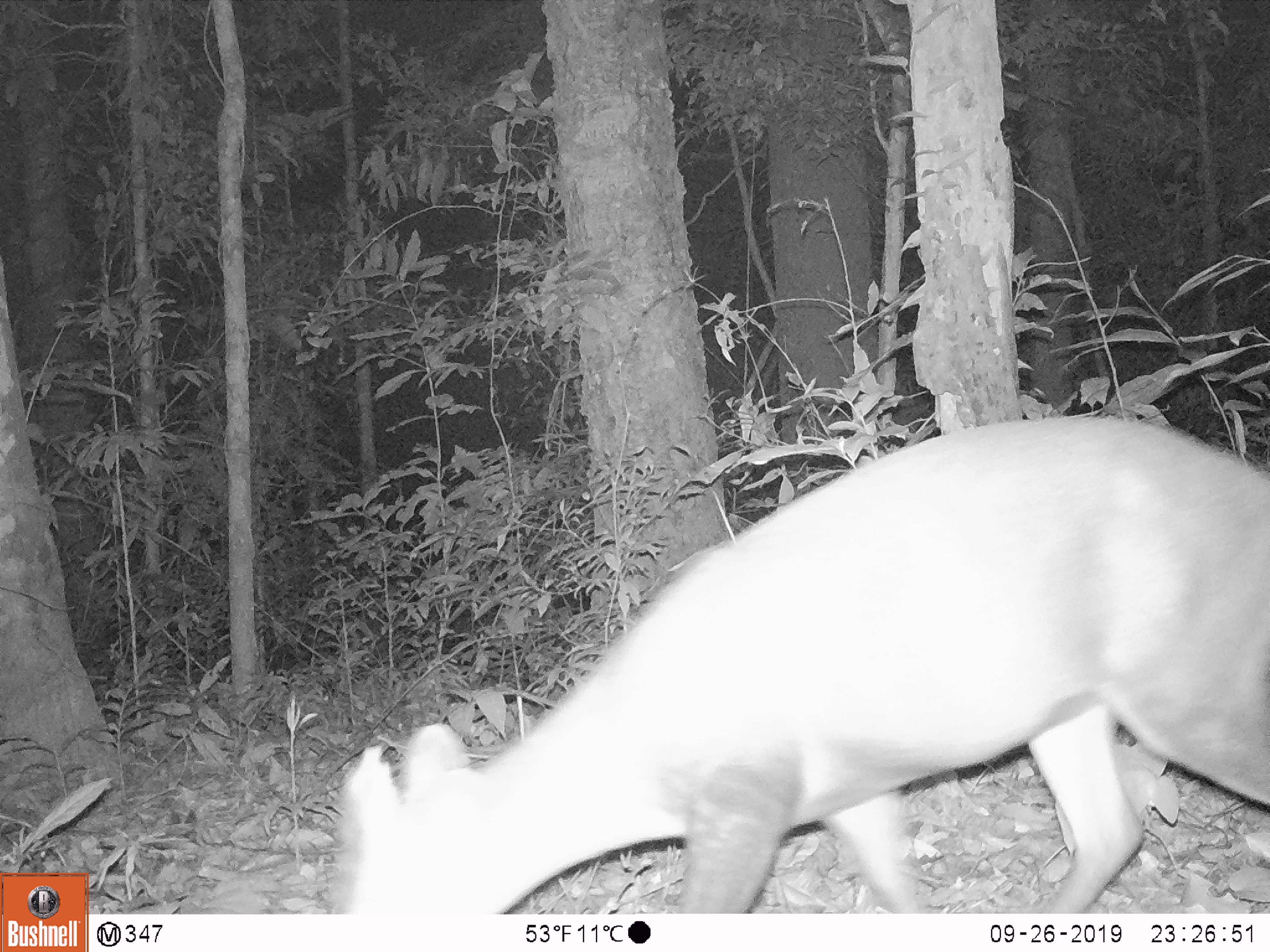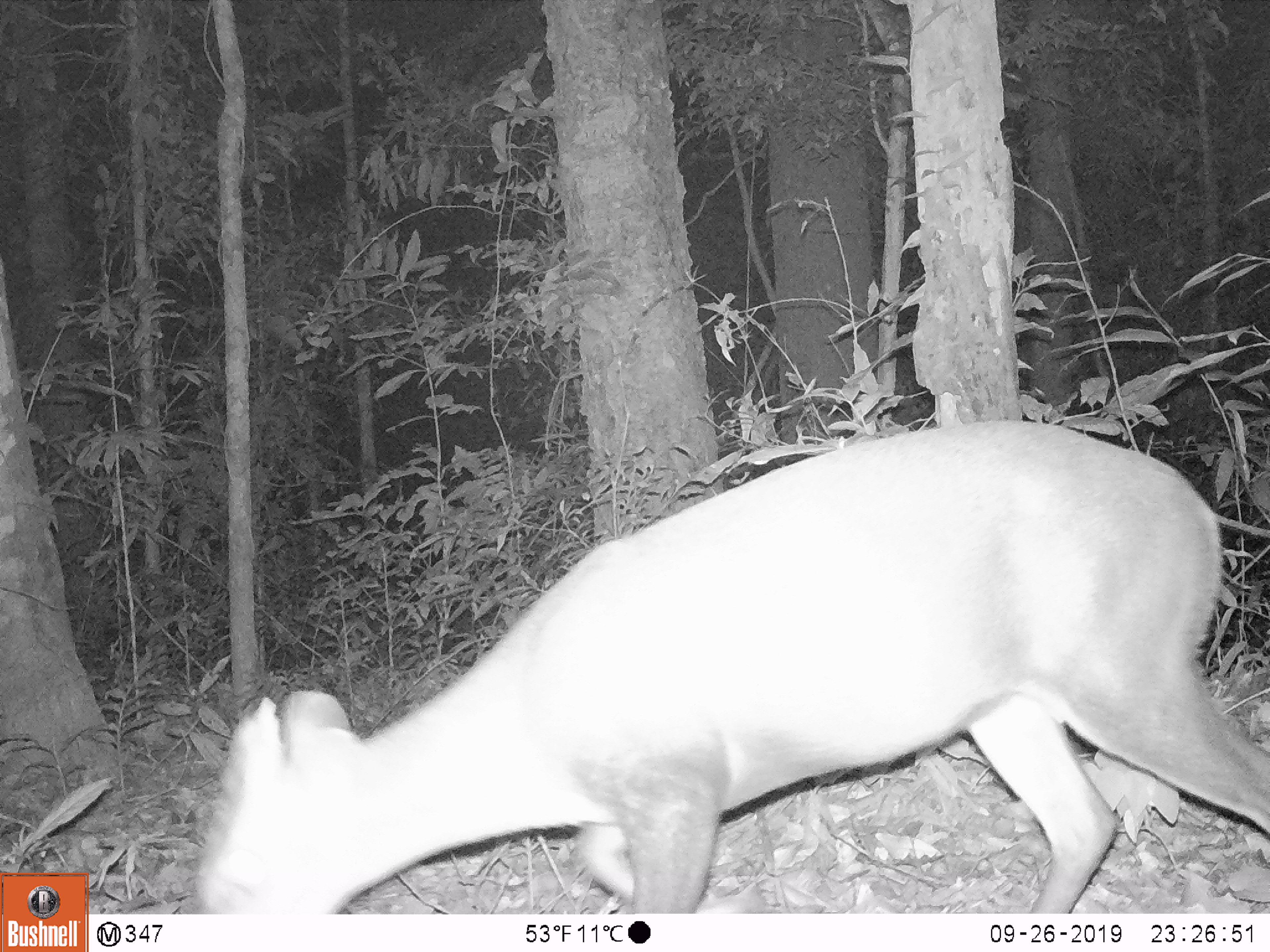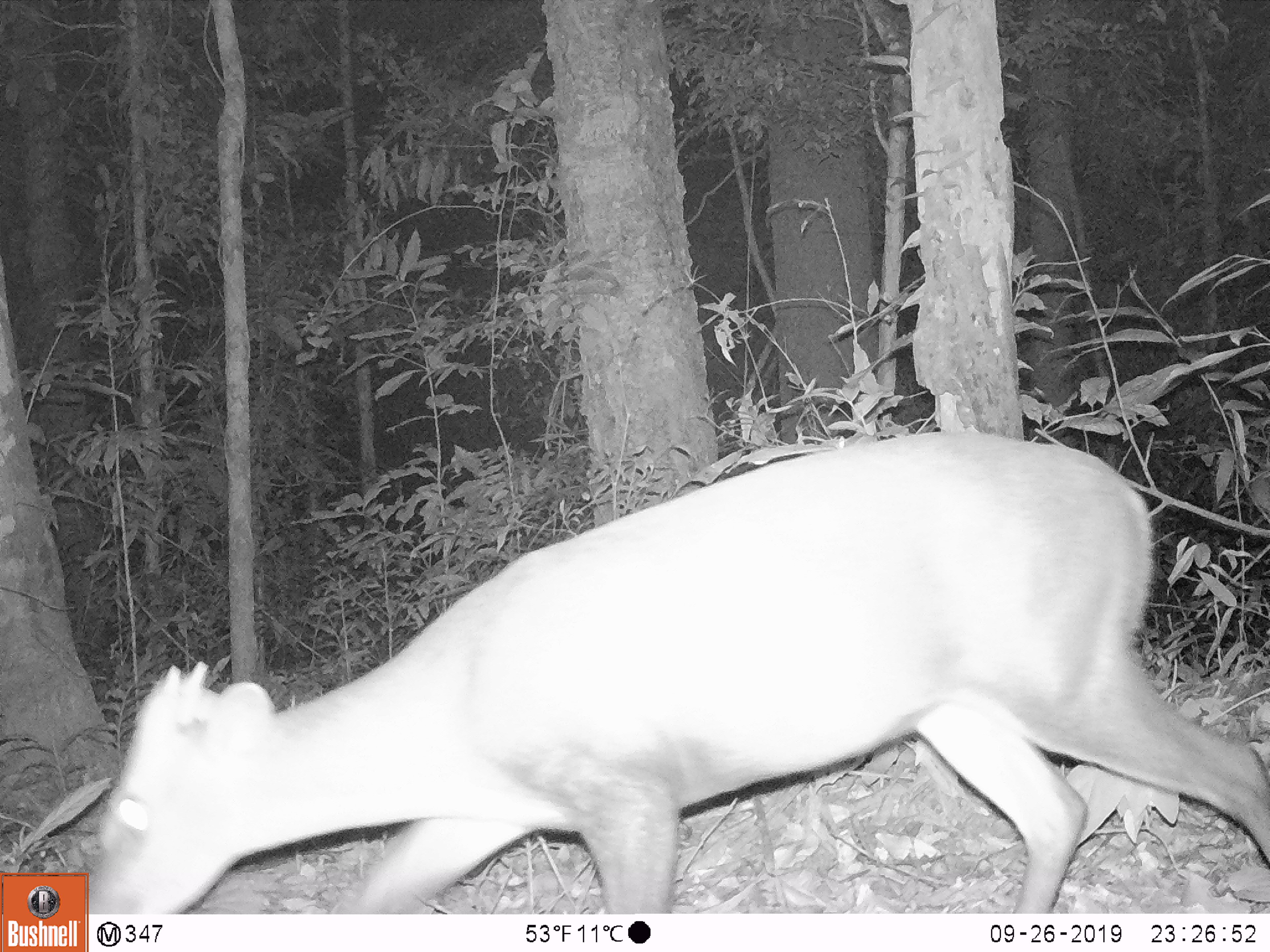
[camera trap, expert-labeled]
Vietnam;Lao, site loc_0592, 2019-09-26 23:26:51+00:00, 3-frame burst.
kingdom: Animalia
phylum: Chordata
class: Mammalia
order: Artiodactyla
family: Cervidae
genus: Muntiacus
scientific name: Muntiacus rooseveltorum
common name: roosevelt's muntjac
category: roosevelts muntjac group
Roosevelts muntjac group (roosevelt's muntjac) (Muntiacus rooseveltorum). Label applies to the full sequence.